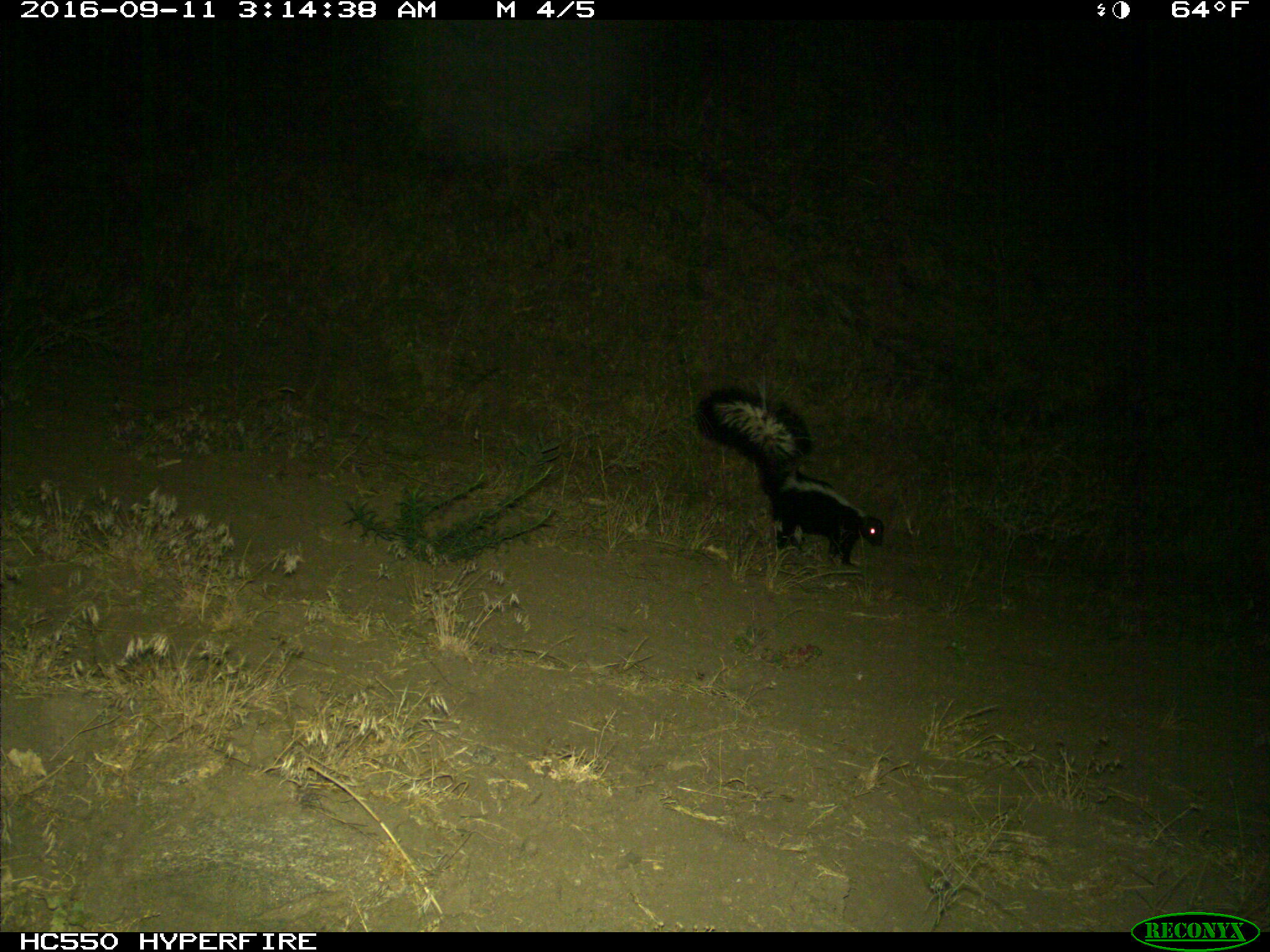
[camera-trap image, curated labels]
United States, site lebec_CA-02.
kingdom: Animalia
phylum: Chordata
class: Mammalia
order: Carnivora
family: Mephitidae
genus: Mephitis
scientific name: Mephitis mephitis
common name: striped skunk